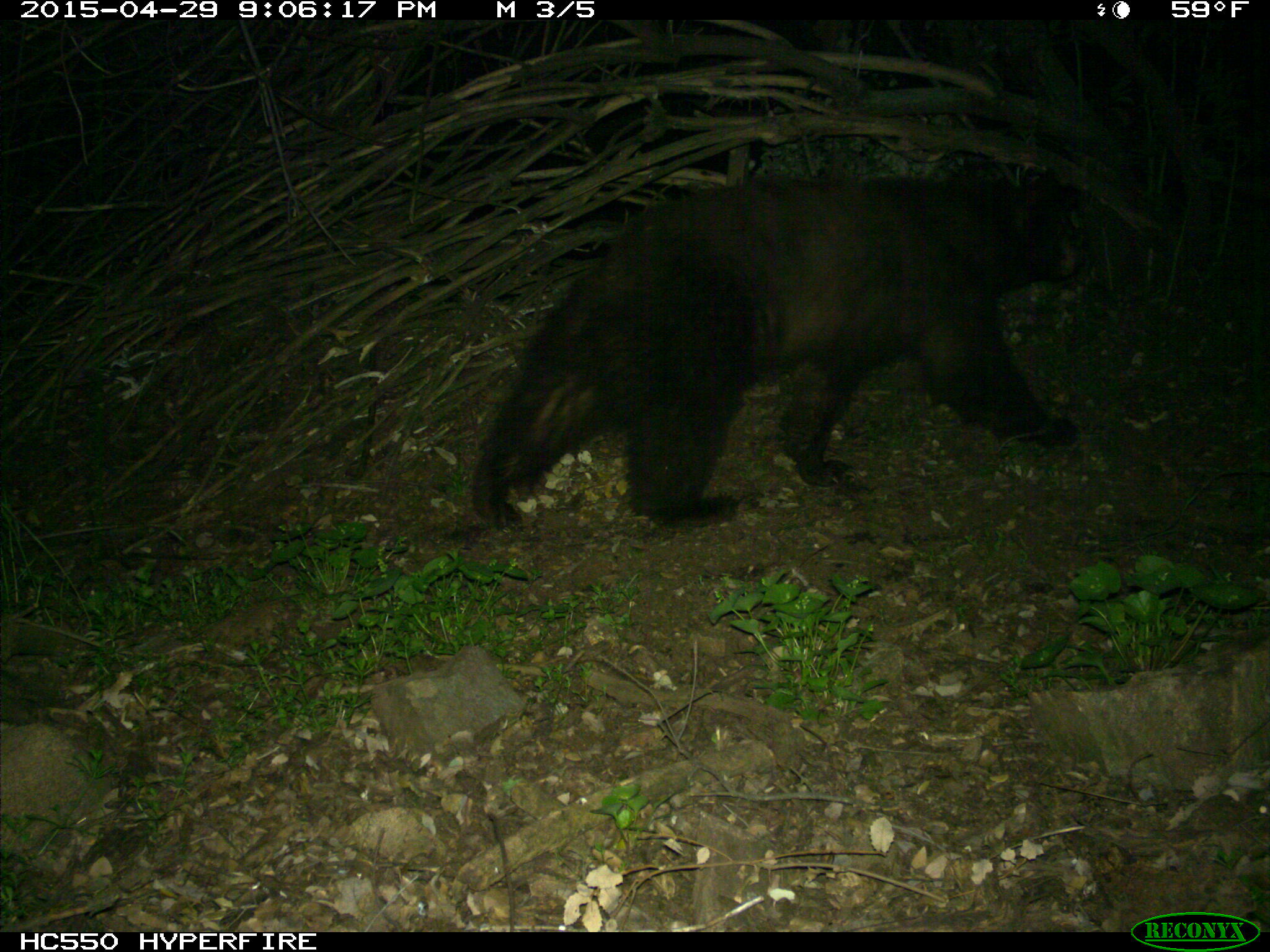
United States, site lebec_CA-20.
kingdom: Animalia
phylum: Chordata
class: Mammalia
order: Carnivora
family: Ursidae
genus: Ursus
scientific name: Ursus americanus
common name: american black bear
Ursus americanus (american black bear).